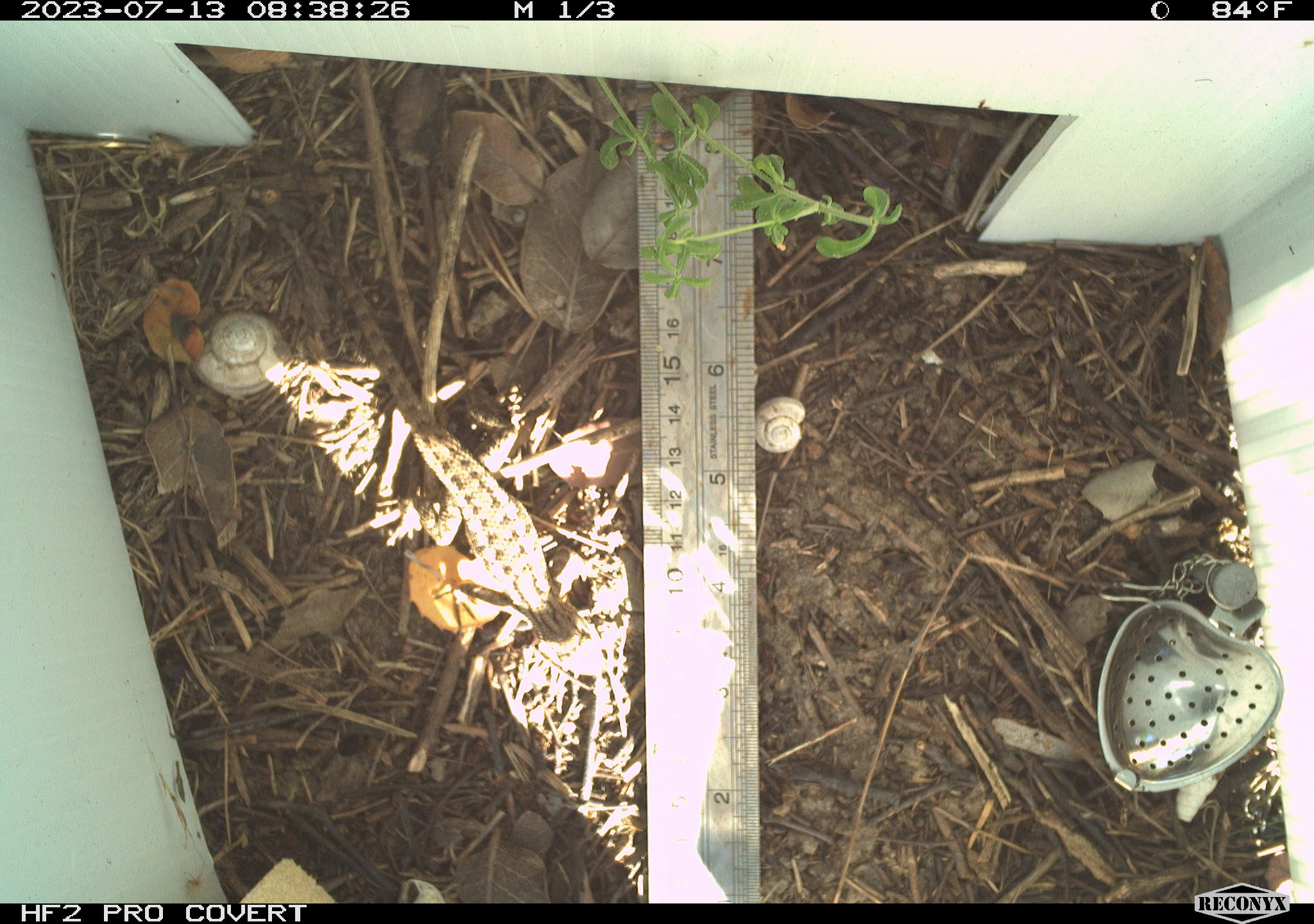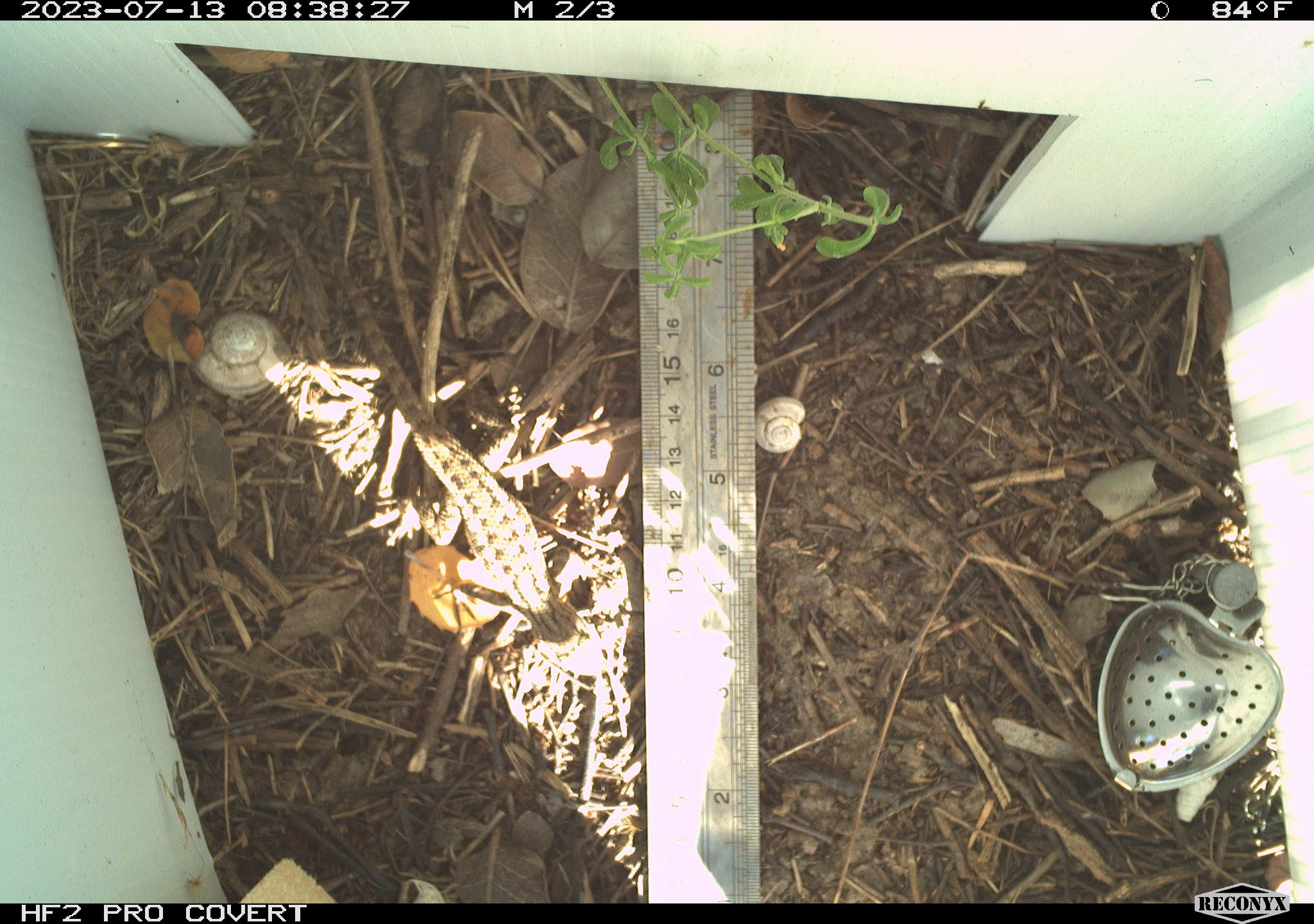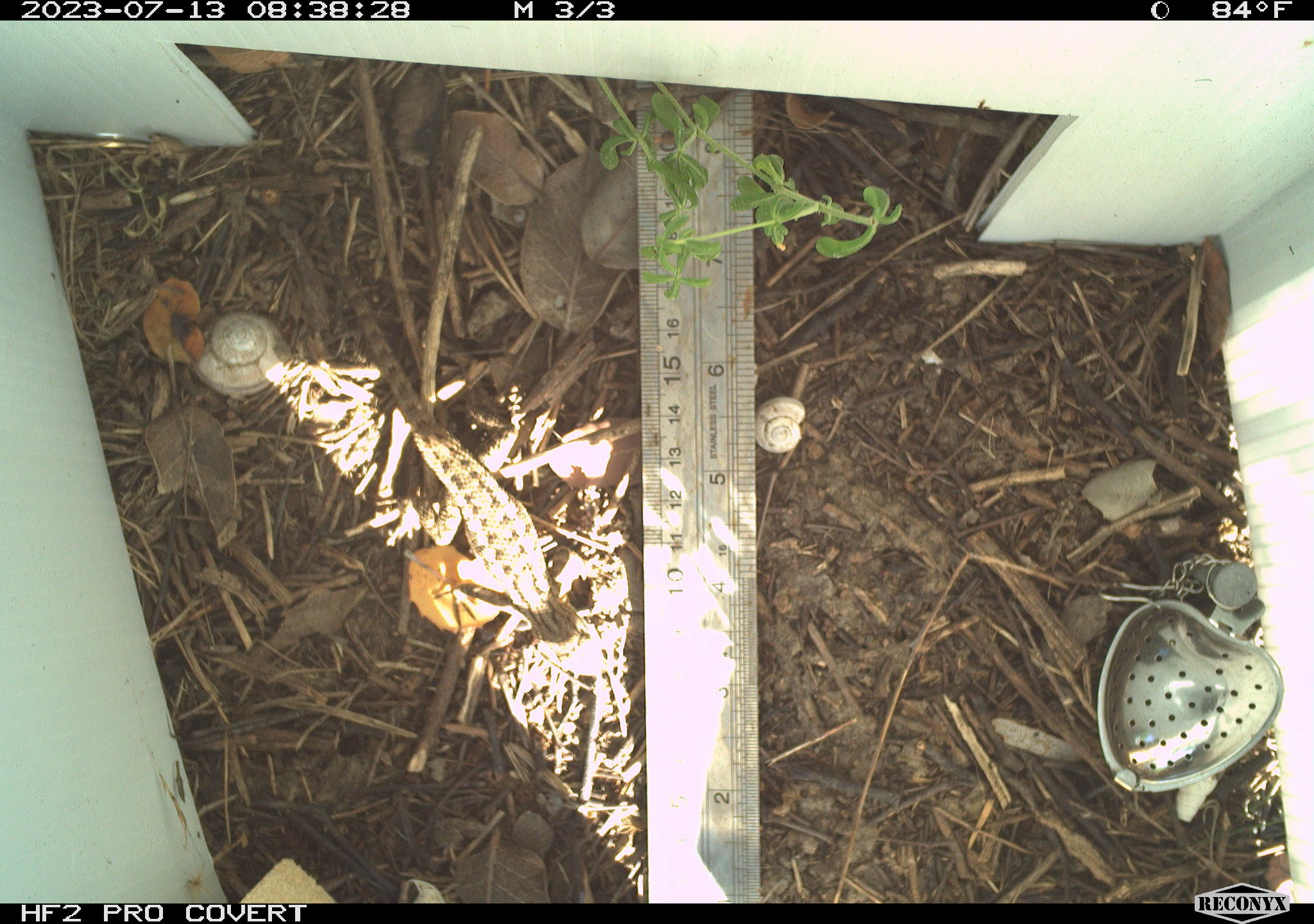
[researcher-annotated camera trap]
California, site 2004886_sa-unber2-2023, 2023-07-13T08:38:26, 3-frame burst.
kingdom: Animalia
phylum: Chordata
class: Reptilia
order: Squamata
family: Phrynosomatidae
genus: Sceloporus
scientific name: Sceloporus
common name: spiny lizards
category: sceloporus species